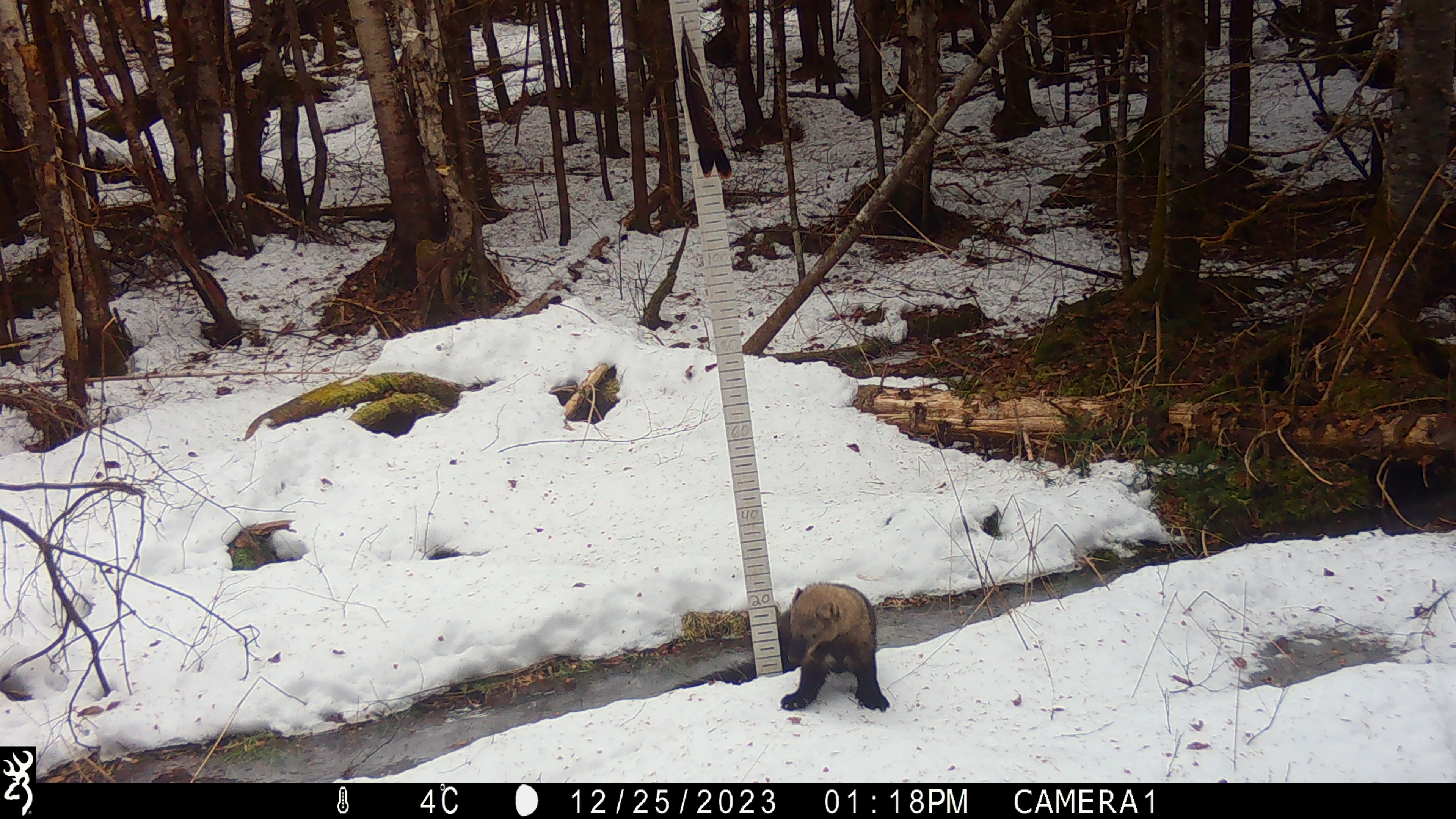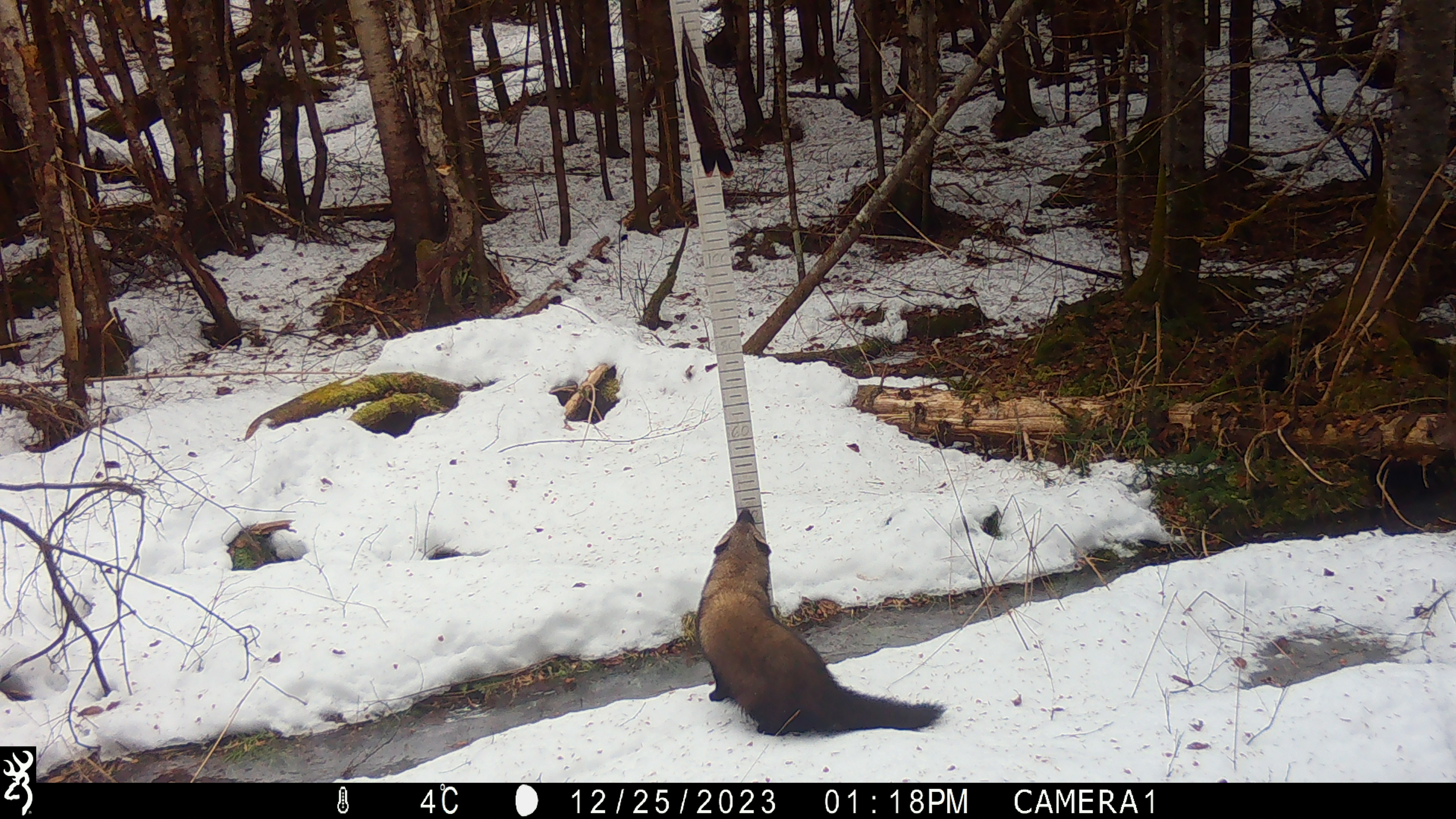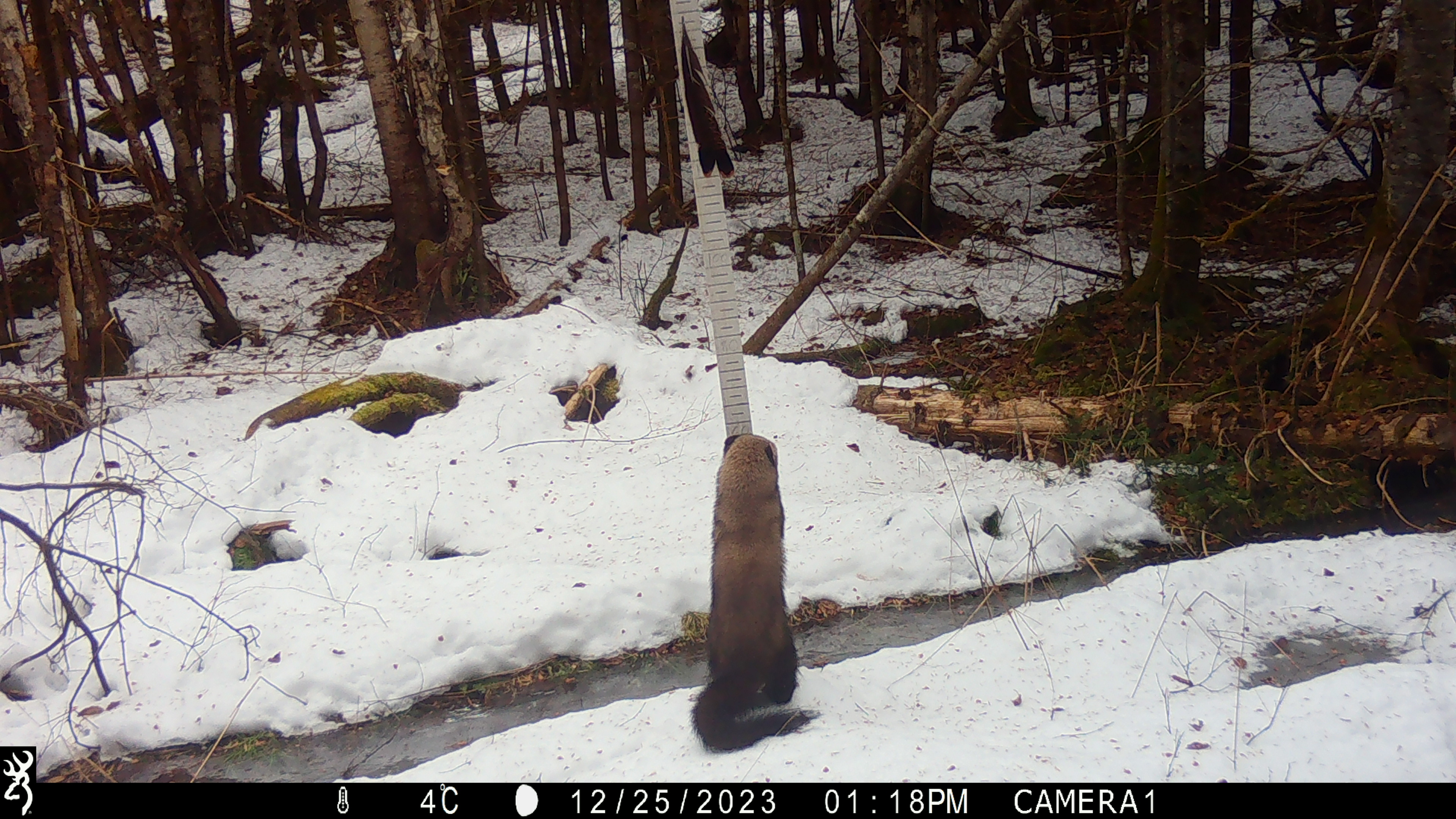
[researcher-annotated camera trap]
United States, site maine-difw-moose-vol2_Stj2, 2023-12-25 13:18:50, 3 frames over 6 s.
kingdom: Animalia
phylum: Chordata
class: Mammalia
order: Carnivora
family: Mustelidae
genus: Pekania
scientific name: Pekania pennanti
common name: fisher